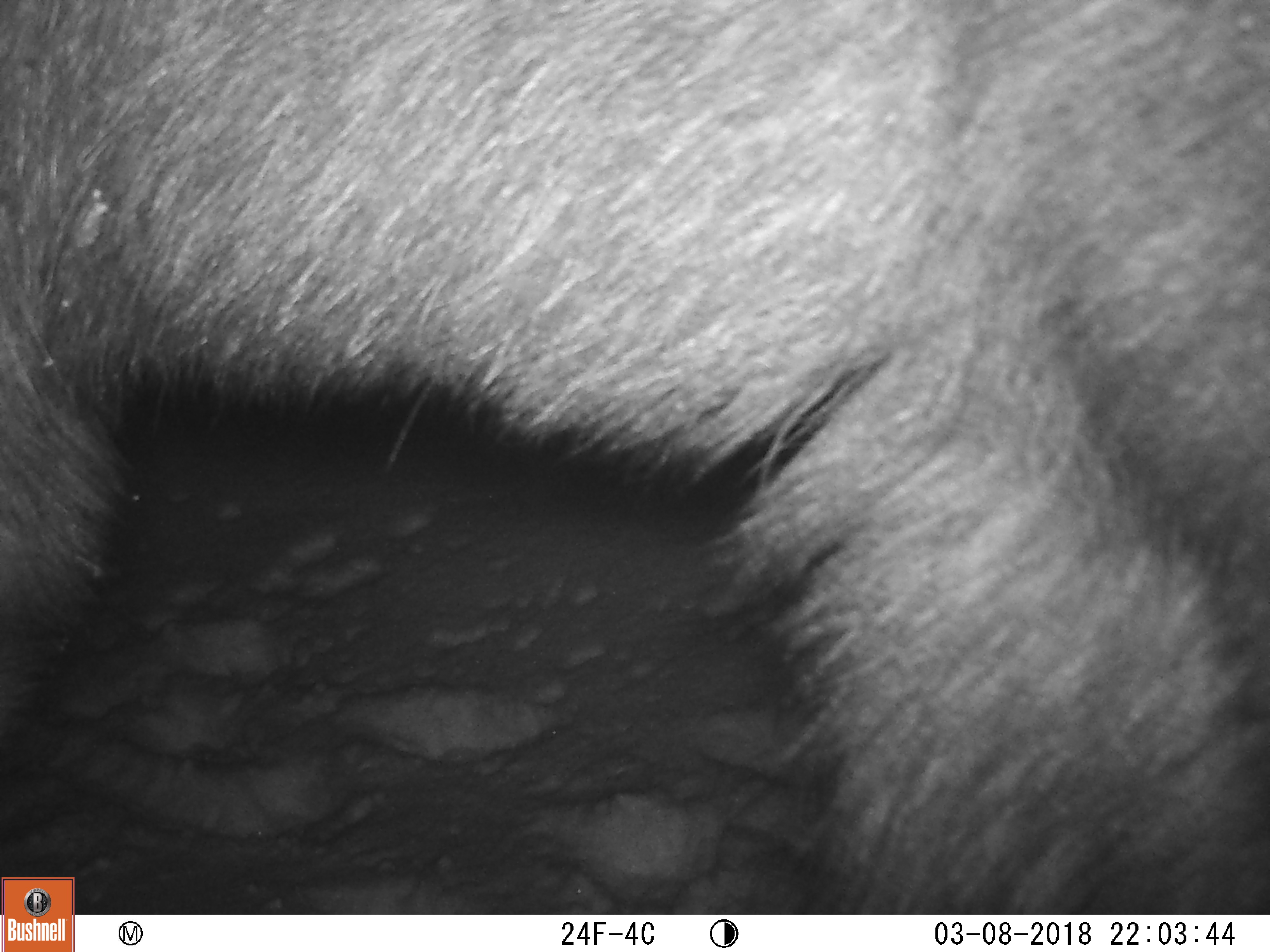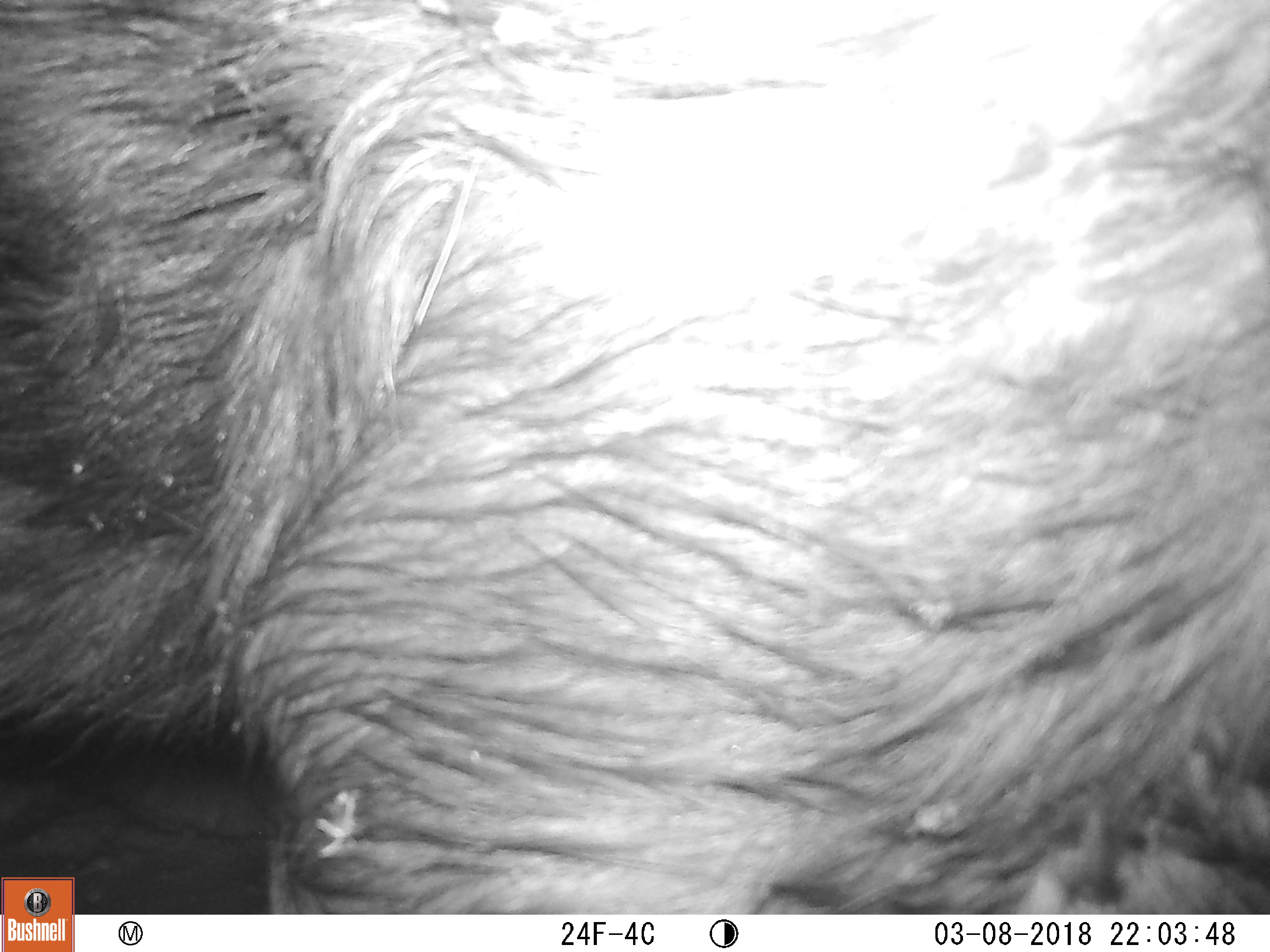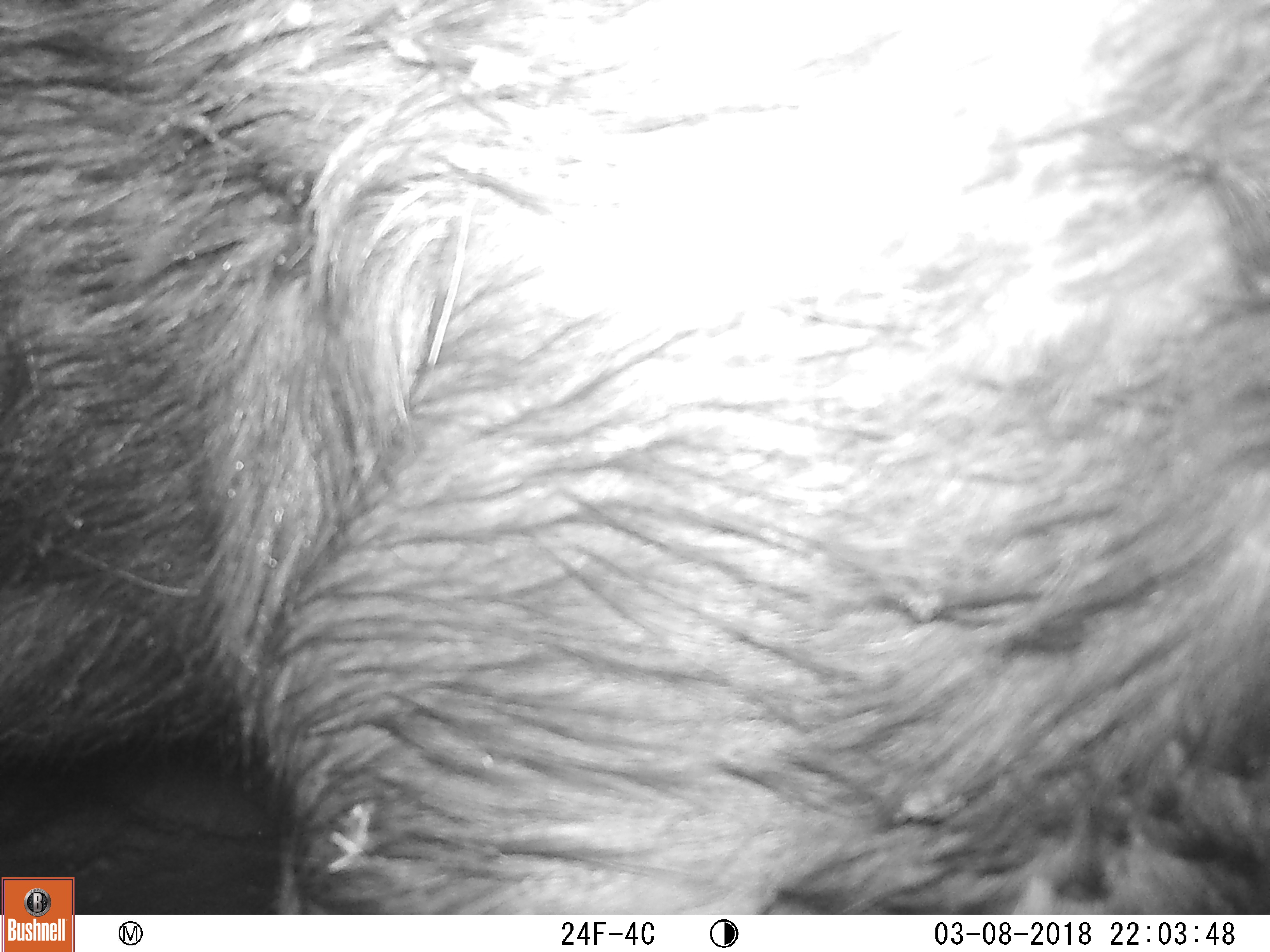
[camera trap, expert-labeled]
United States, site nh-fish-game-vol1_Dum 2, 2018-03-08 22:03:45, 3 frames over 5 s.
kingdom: Animalia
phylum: Chordata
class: Mammalia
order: Artiodactyla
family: Cervidae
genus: Alces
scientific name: Alces alces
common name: moose